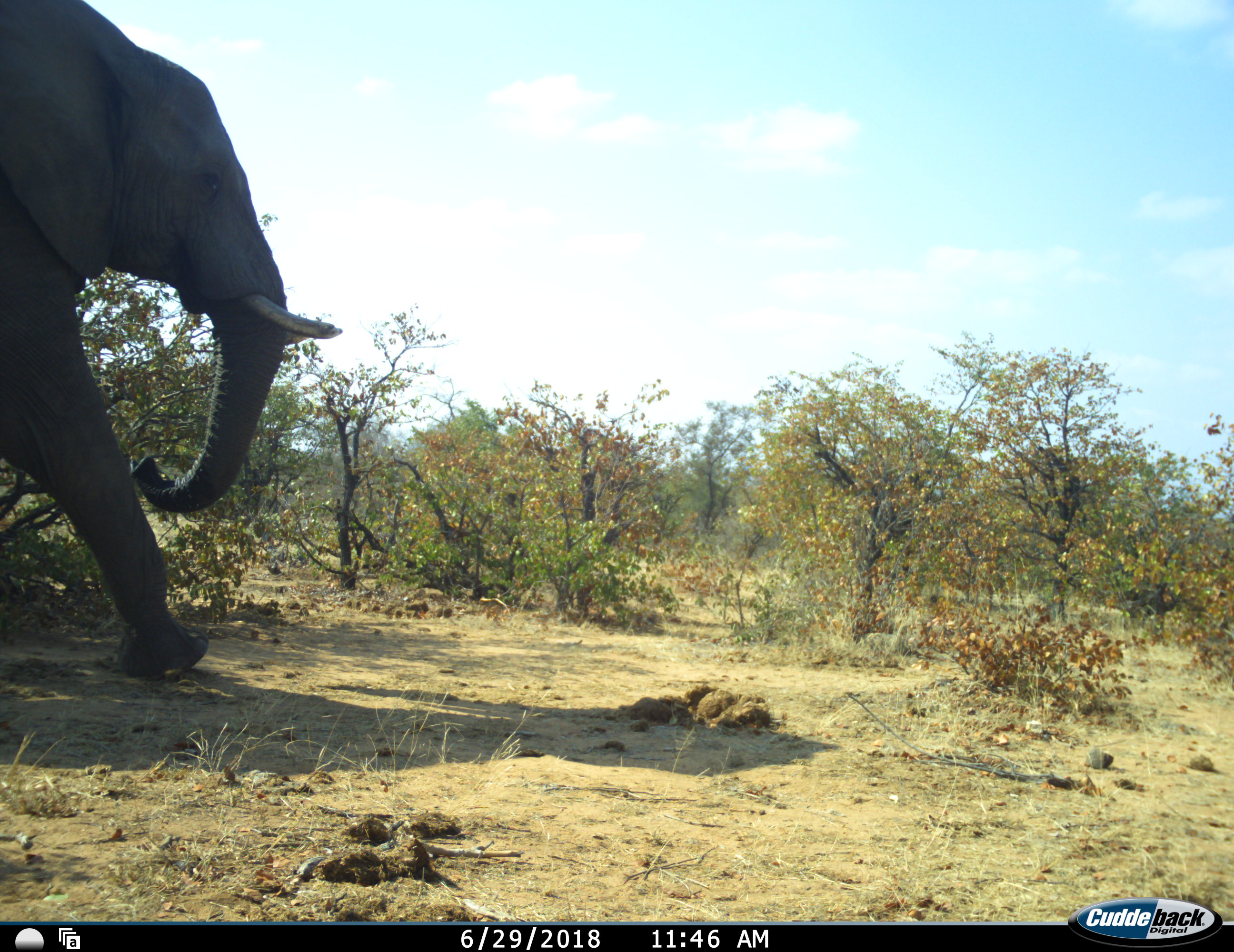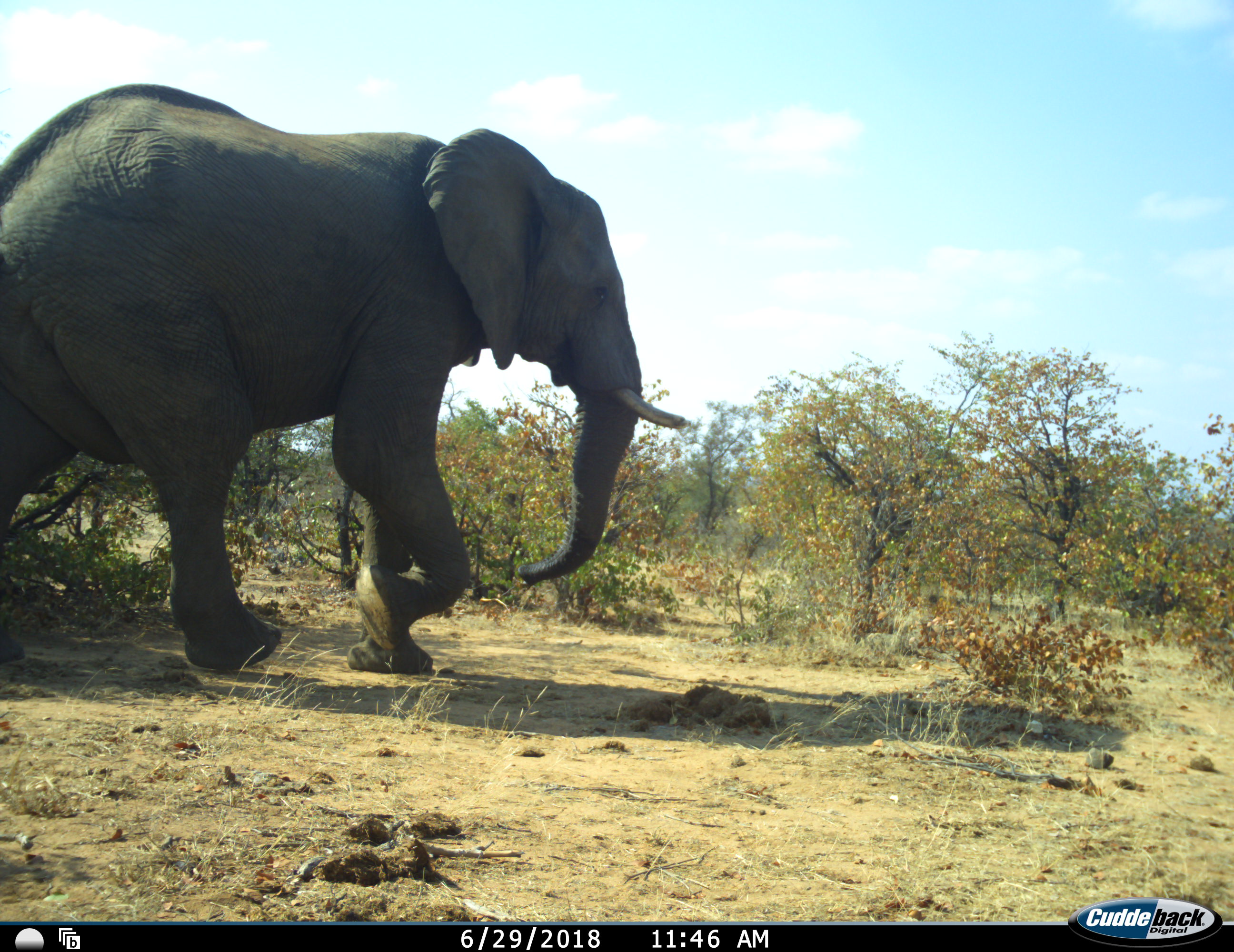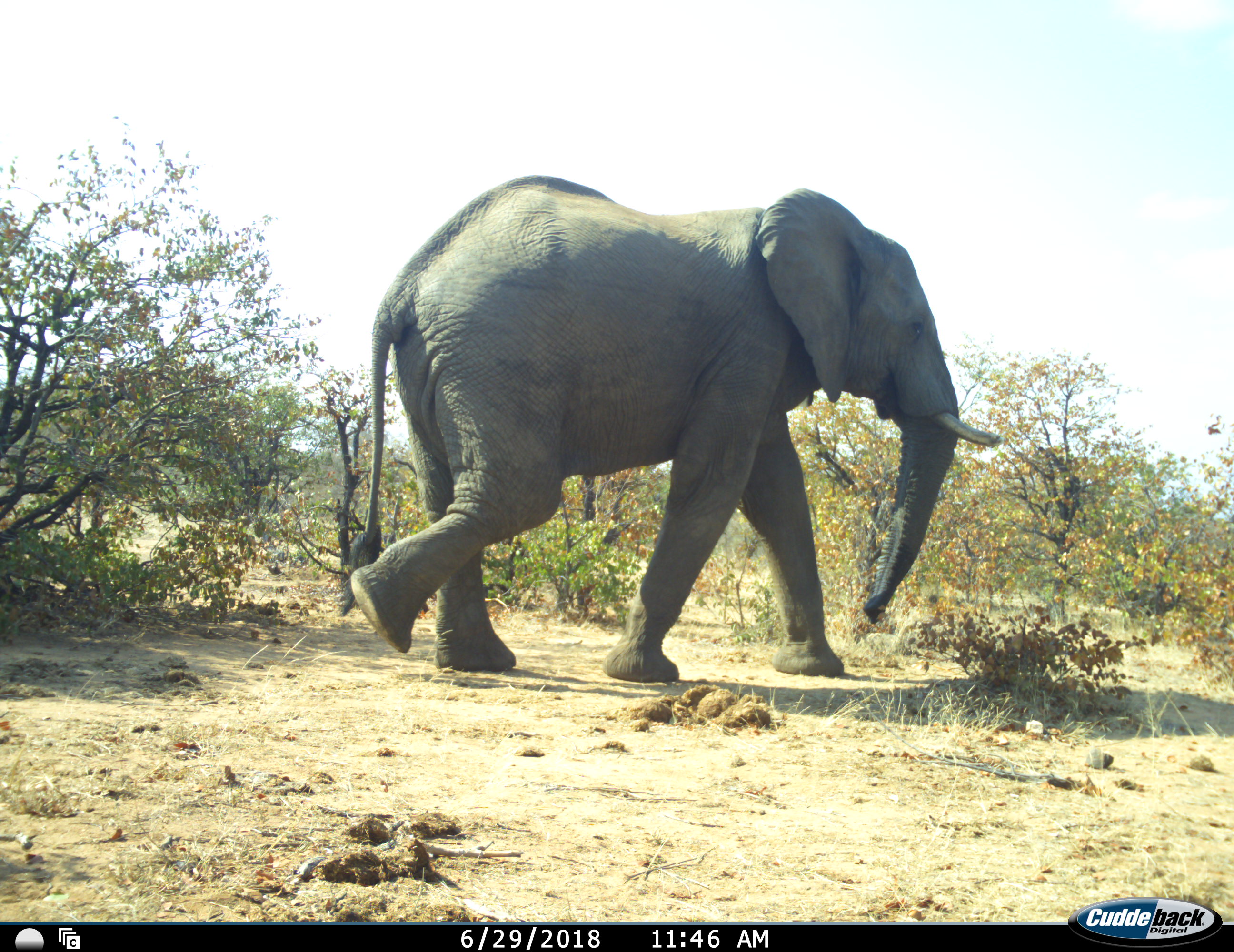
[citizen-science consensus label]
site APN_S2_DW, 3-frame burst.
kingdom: Animalia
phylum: Chordata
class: Mammalia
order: Proboscidea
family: Elephantidae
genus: Loxodonta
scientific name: Loxodonta africana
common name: african bush elephant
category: elephant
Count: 1.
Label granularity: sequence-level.